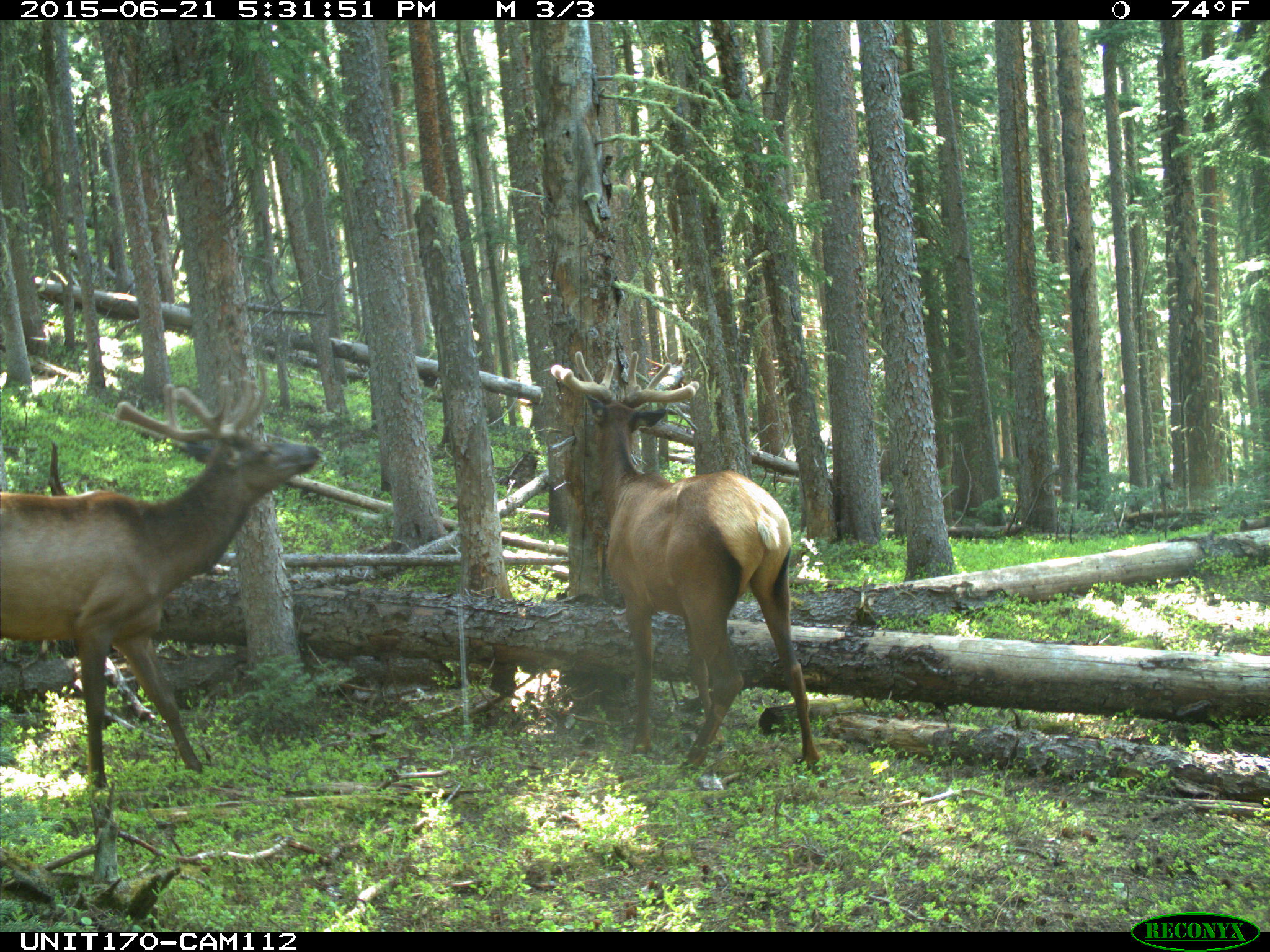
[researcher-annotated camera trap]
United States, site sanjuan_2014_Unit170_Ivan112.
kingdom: Animalia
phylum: Chordata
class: Mammalia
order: Artiodactyla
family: Cervidae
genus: Cervus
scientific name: Cervus elaphus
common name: red deer